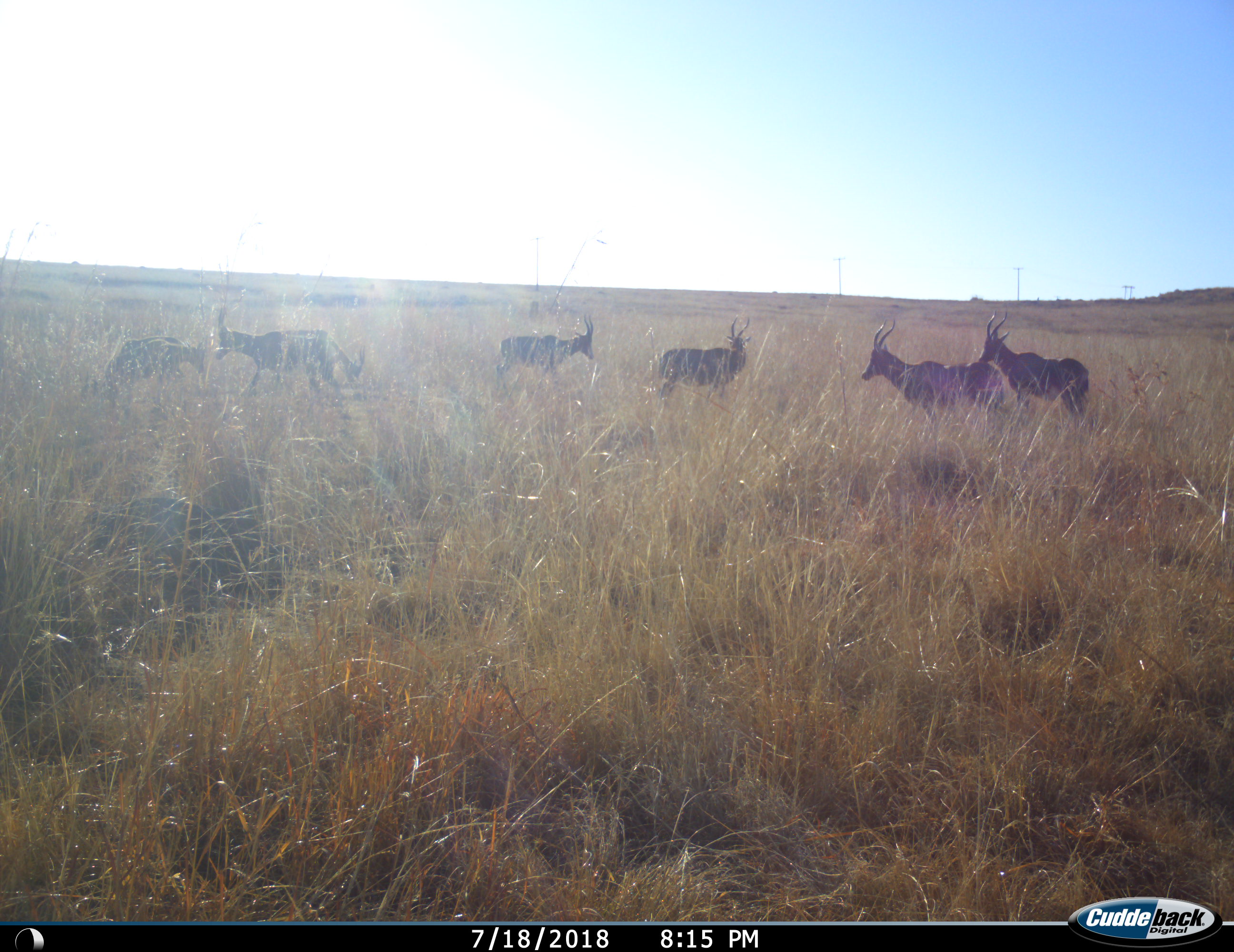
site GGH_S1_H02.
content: unidentified animal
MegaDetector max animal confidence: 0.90